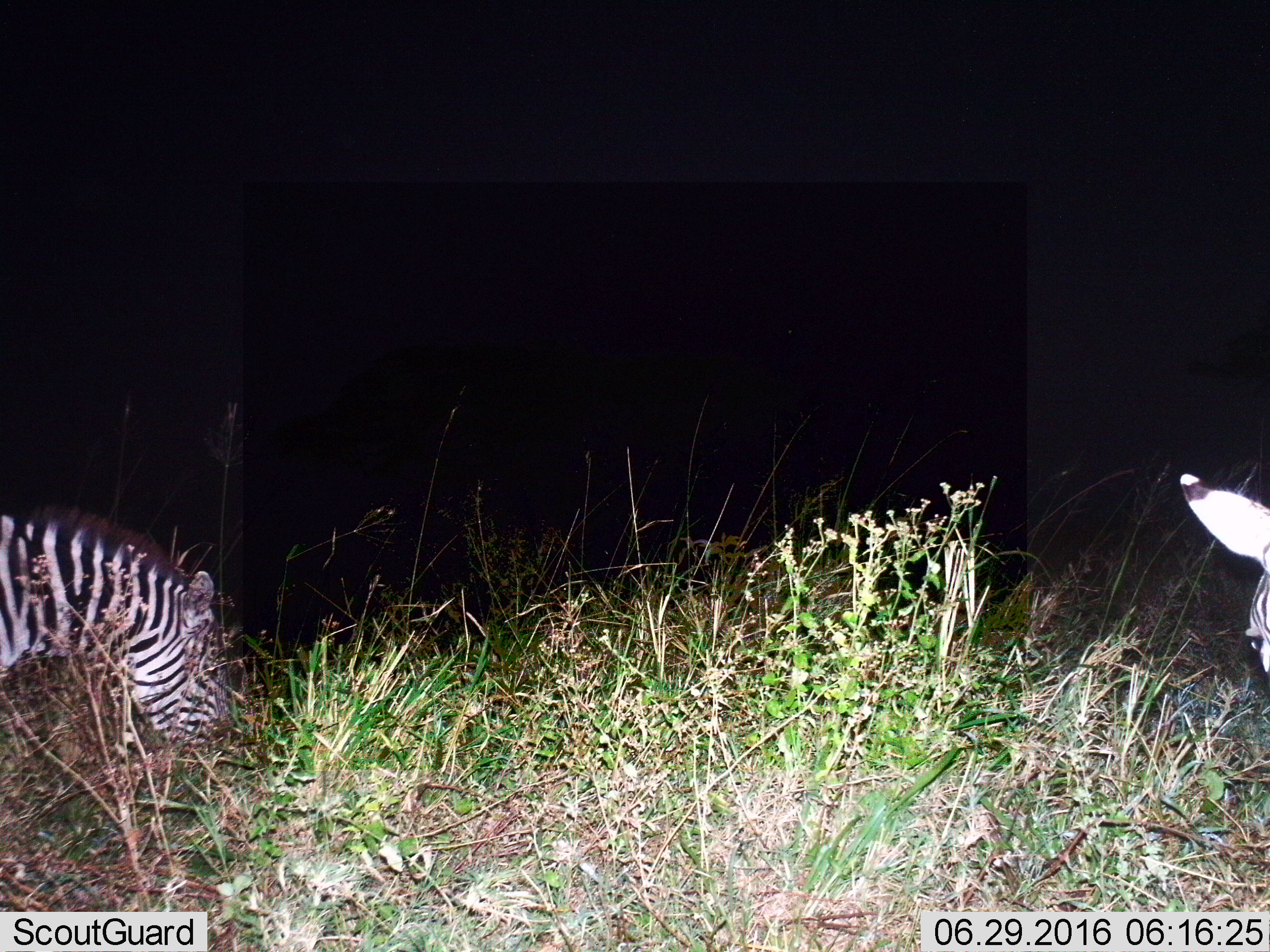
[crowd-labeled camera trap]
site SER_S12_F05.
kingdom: Animalia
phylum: Chordata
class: Mammalia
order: Perissodactyla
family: Equidae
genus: Equus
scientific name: Equus quagga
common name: plains zebra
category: zebraplains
Zebraplains (plains zebra) (Equus quagga), count 2. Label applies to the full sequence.